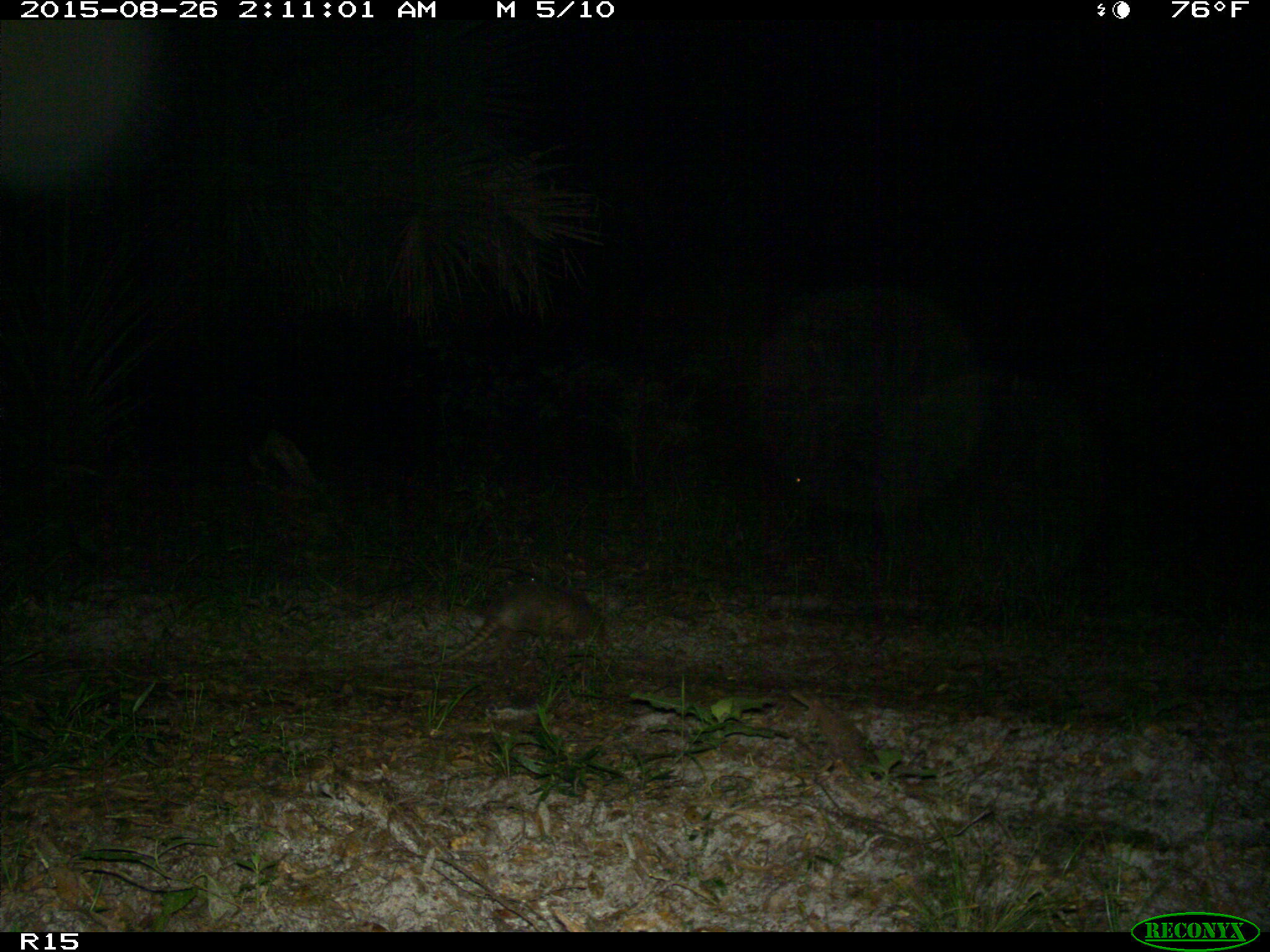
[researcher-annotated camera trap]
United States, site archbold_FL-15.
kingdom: Animalia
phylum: Chordata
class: Mammalia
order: Cingulata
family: Dasypodidae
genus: Dasypus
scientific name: Dasypus novemcinctus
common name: nine-banded armadillo